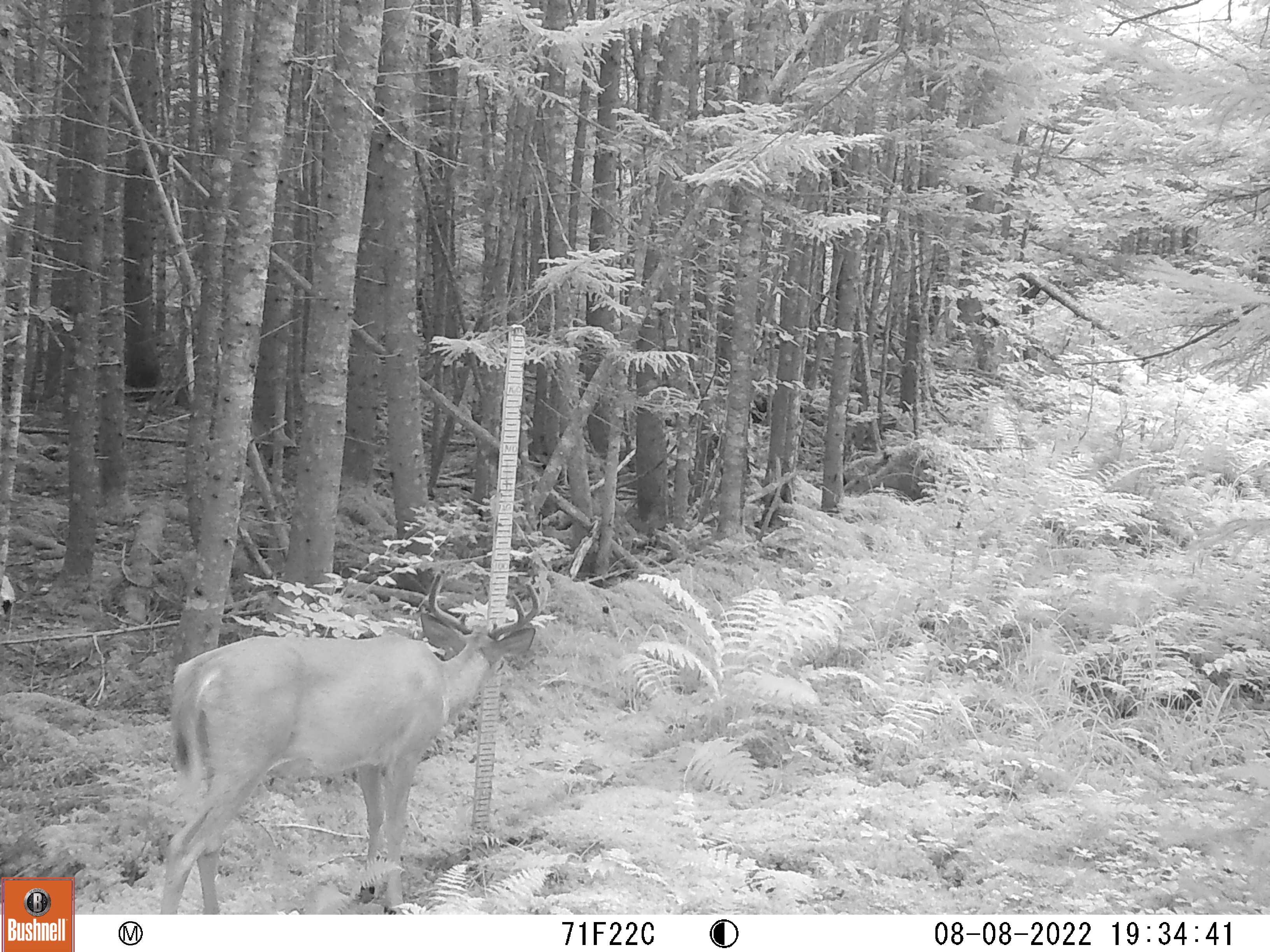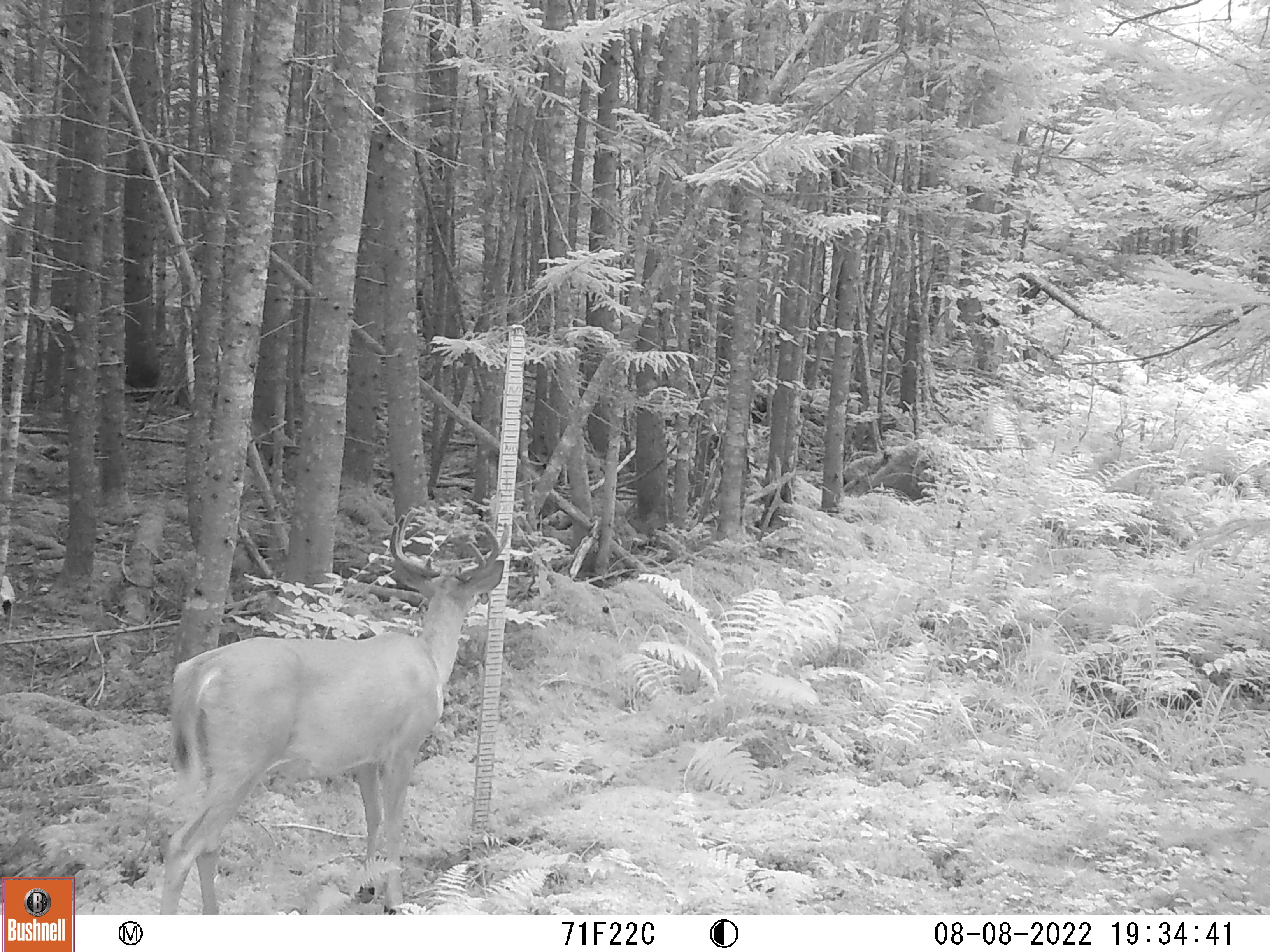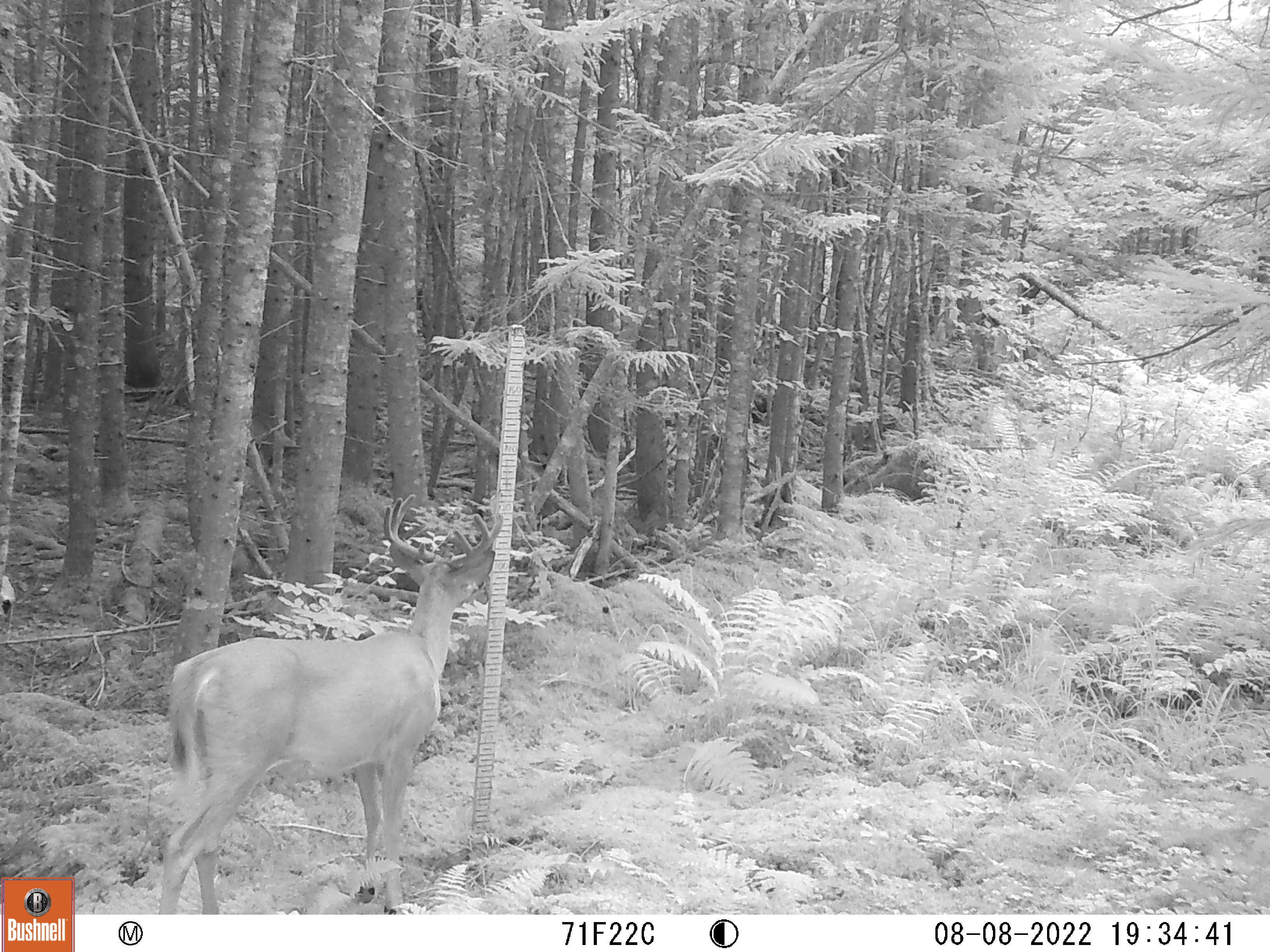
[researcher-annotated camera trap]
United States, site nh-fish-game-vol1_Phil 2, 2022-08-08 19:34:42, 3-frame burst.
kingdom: Animalia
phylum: Chordata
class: Mammalia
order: Artiodactyla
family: Cervidae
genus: Odocoileus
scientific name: Odocoileus virginianus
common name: white-tailed deer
White-tailed deer (Odocoileus virginianus).